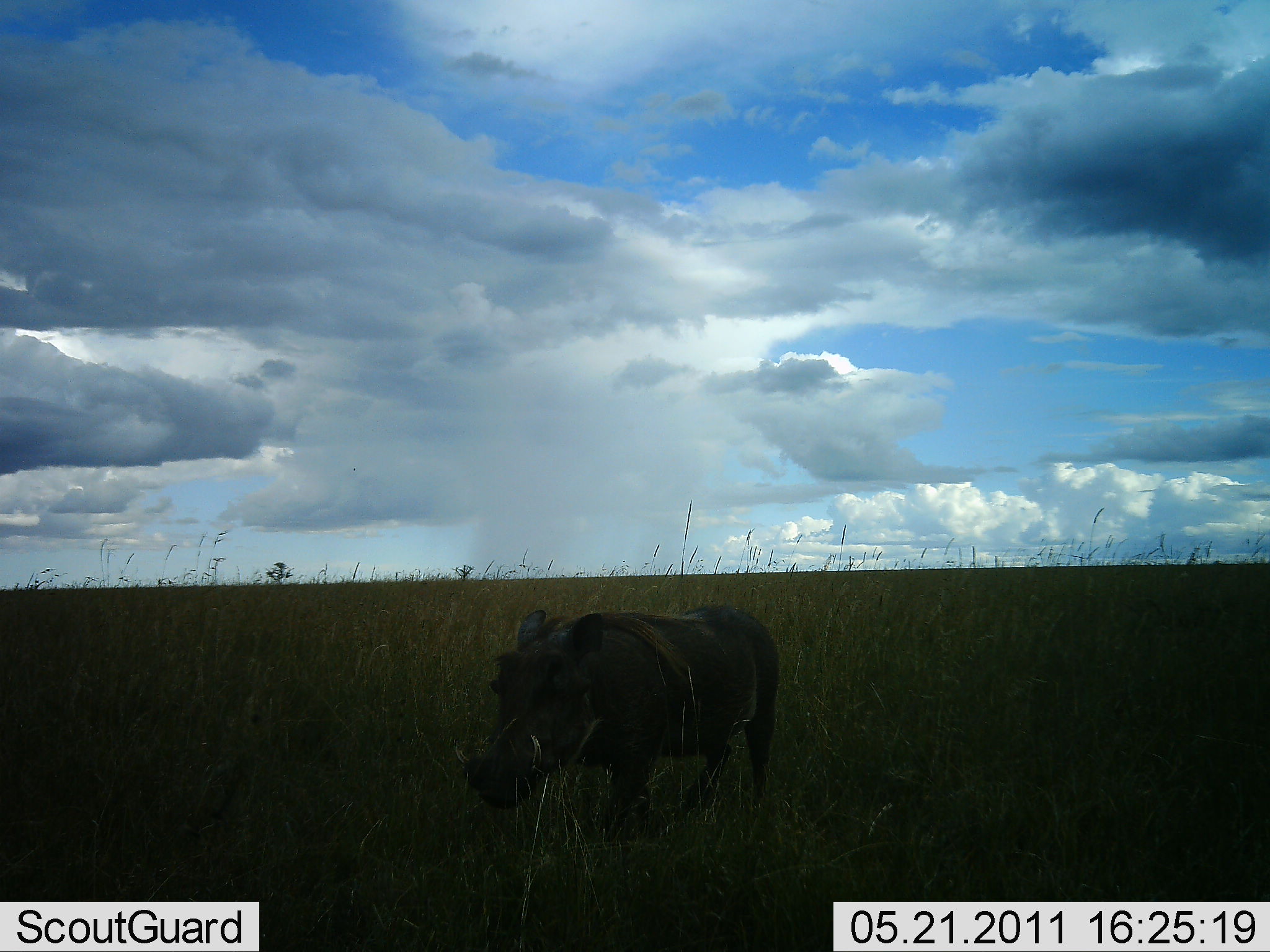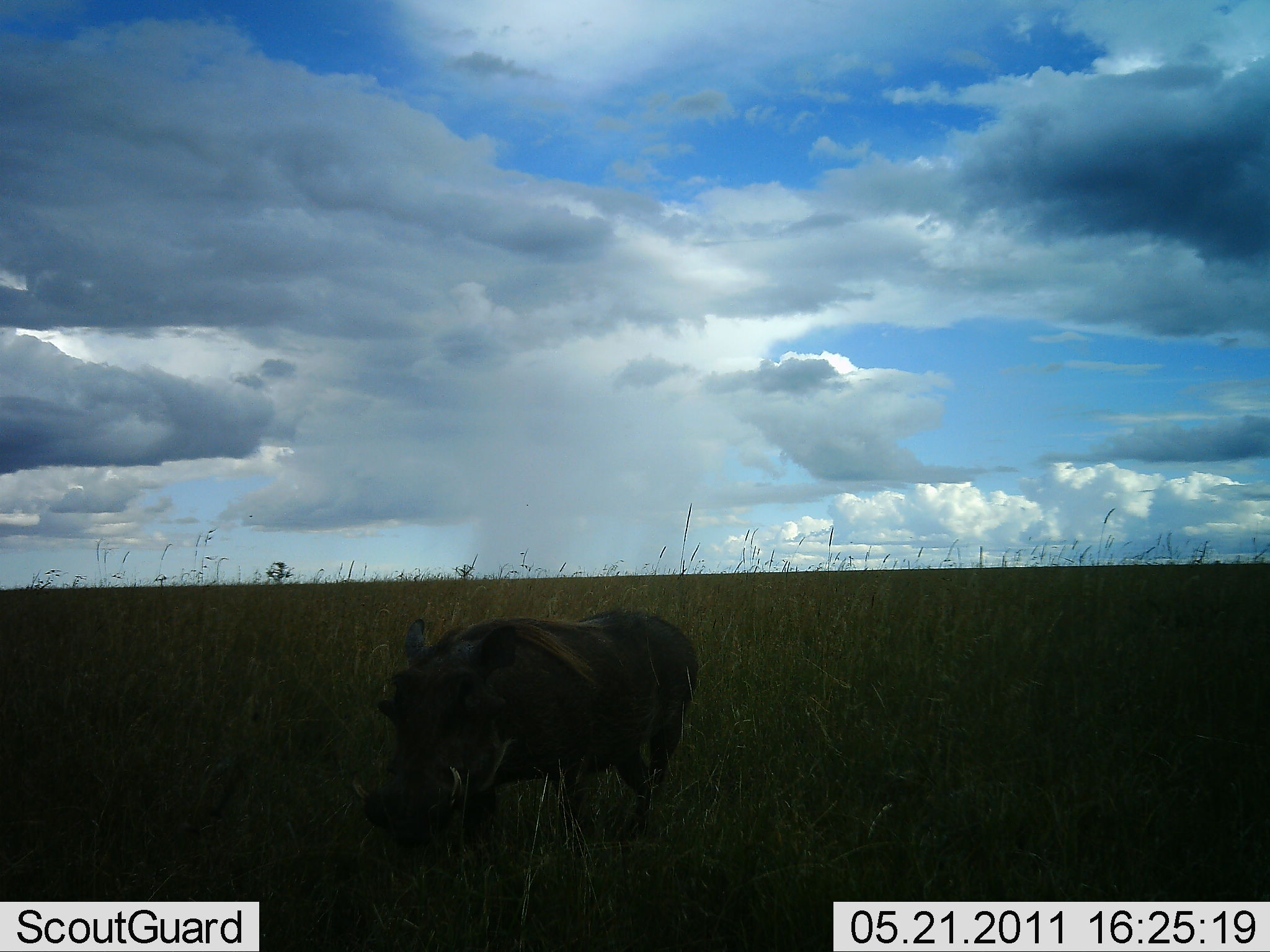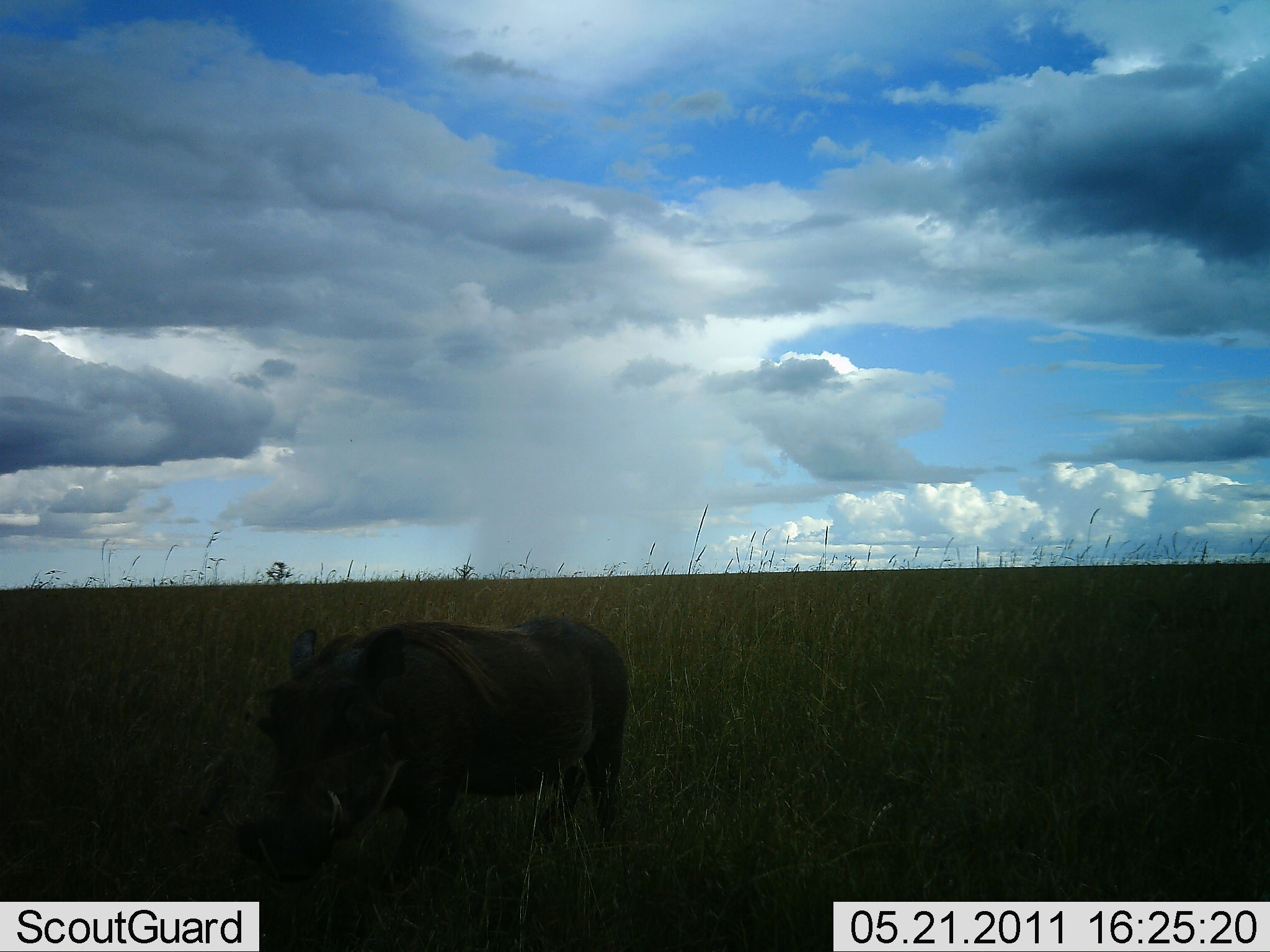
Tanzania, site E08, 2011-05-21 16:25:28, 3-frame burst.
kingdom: Animalia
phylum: Chordata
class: Mammalia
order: Artiodactyla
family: Suidae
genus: Phacochoerus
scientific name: Phacochoerus africanus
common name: warthog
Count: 1.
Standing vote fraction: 0%.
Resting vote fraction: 0%.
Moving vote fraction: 100%.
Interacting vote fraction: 0%.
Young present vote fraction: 0%.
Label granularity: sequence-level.